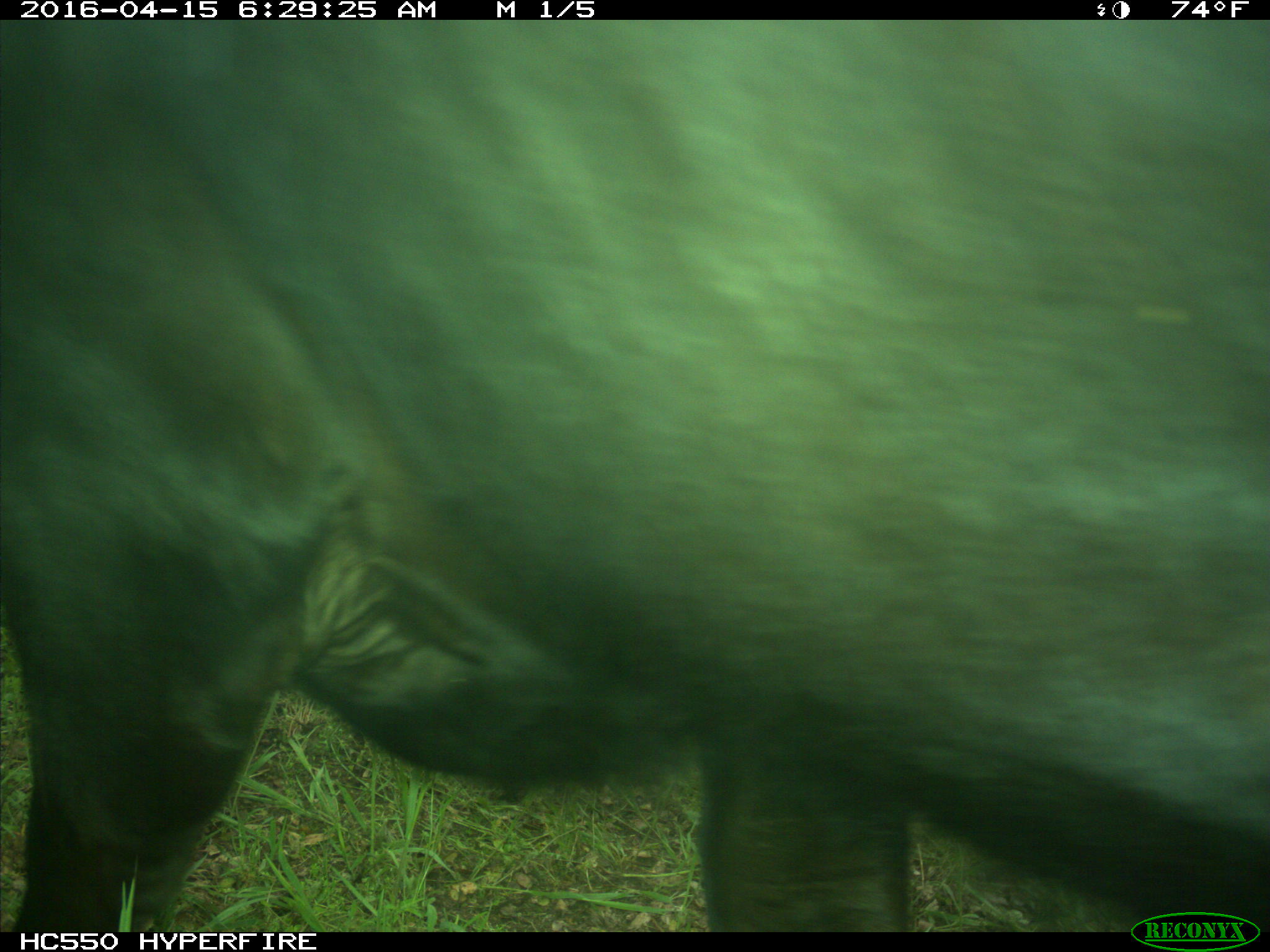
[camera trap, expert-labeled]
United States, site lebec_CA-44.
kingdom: Animalia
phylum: Chordata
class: Mammalia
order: Artiodactyla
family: Bovidae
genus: Bos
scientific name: Bos taurus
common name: domestic cow